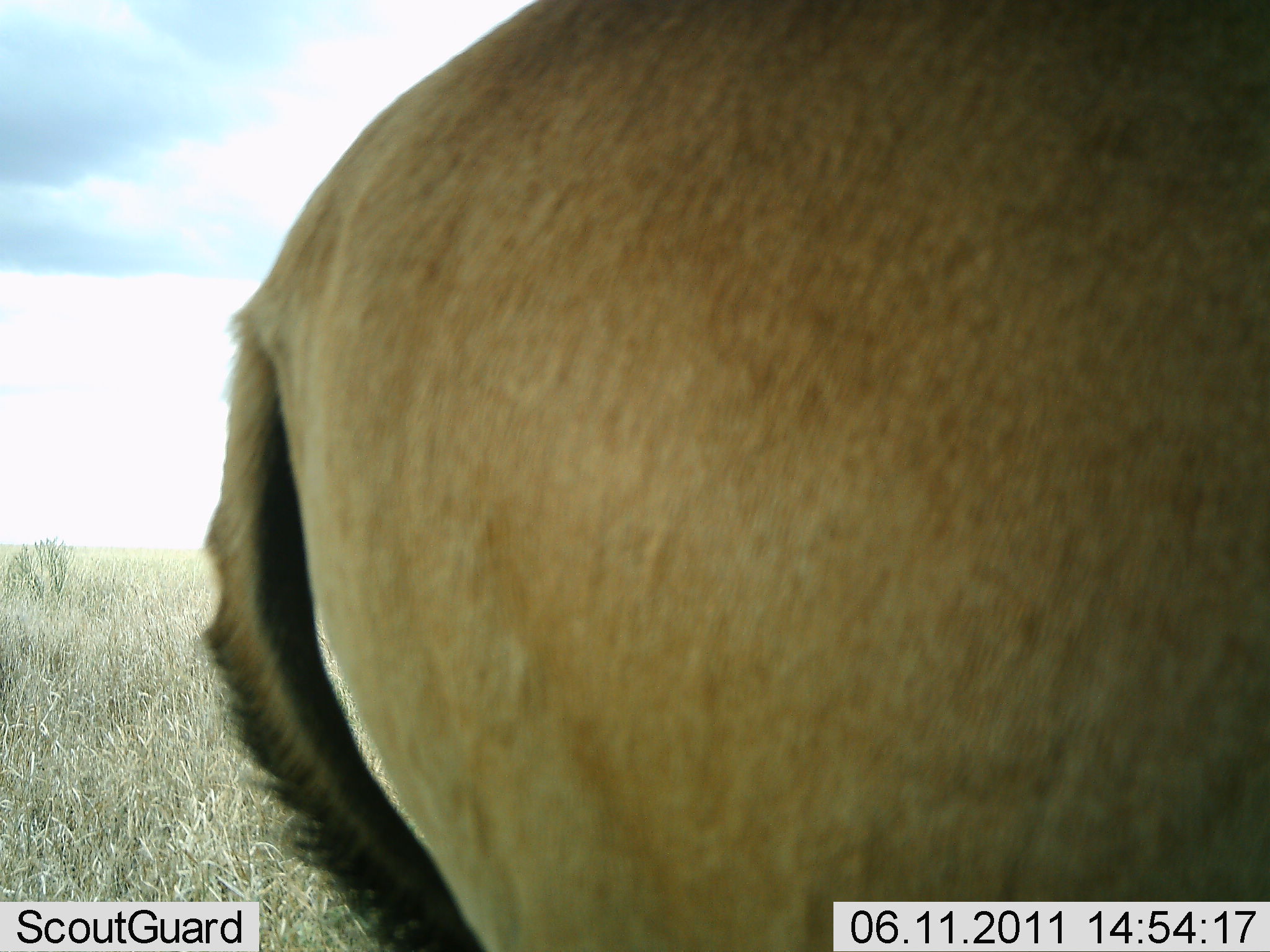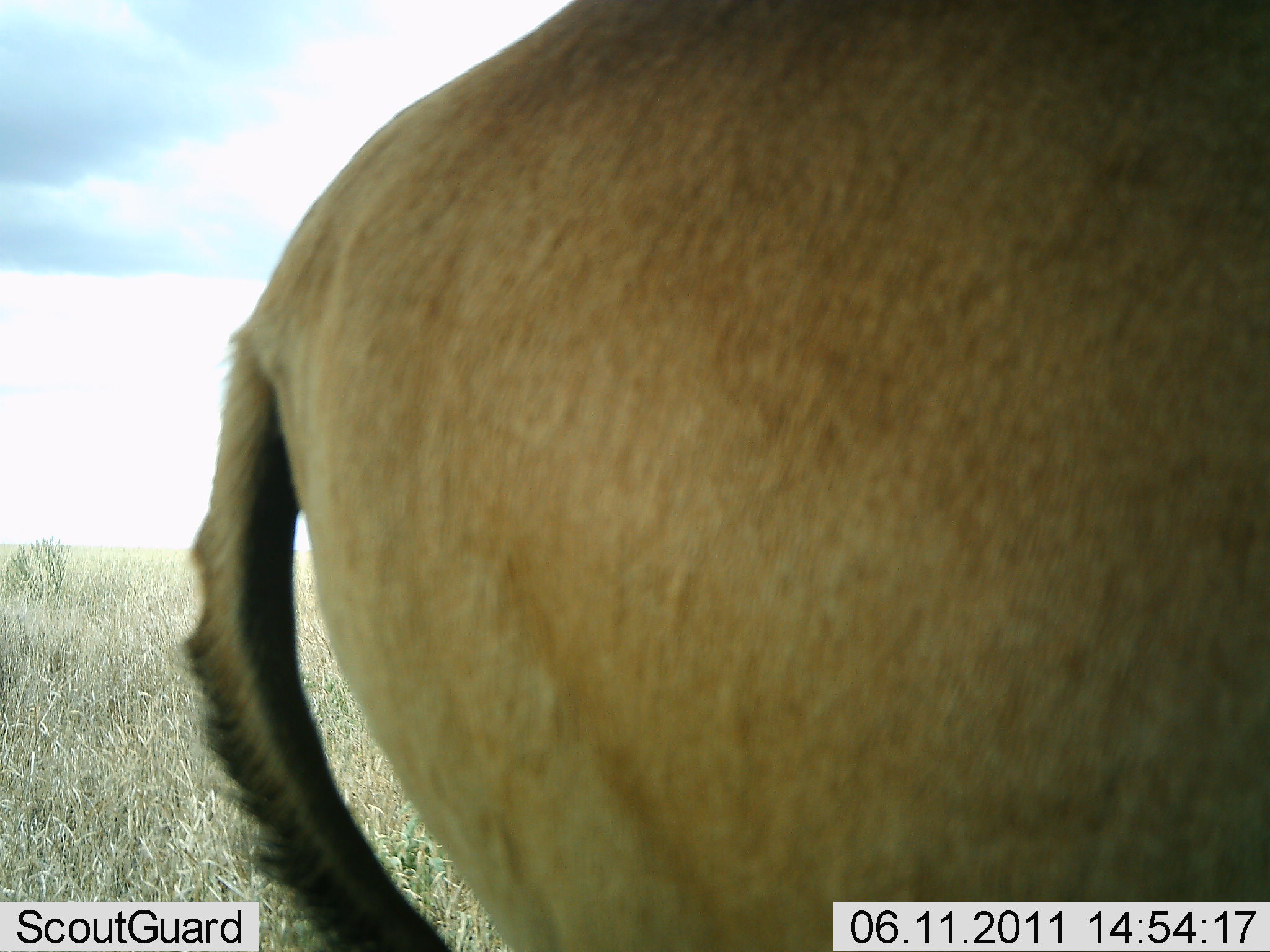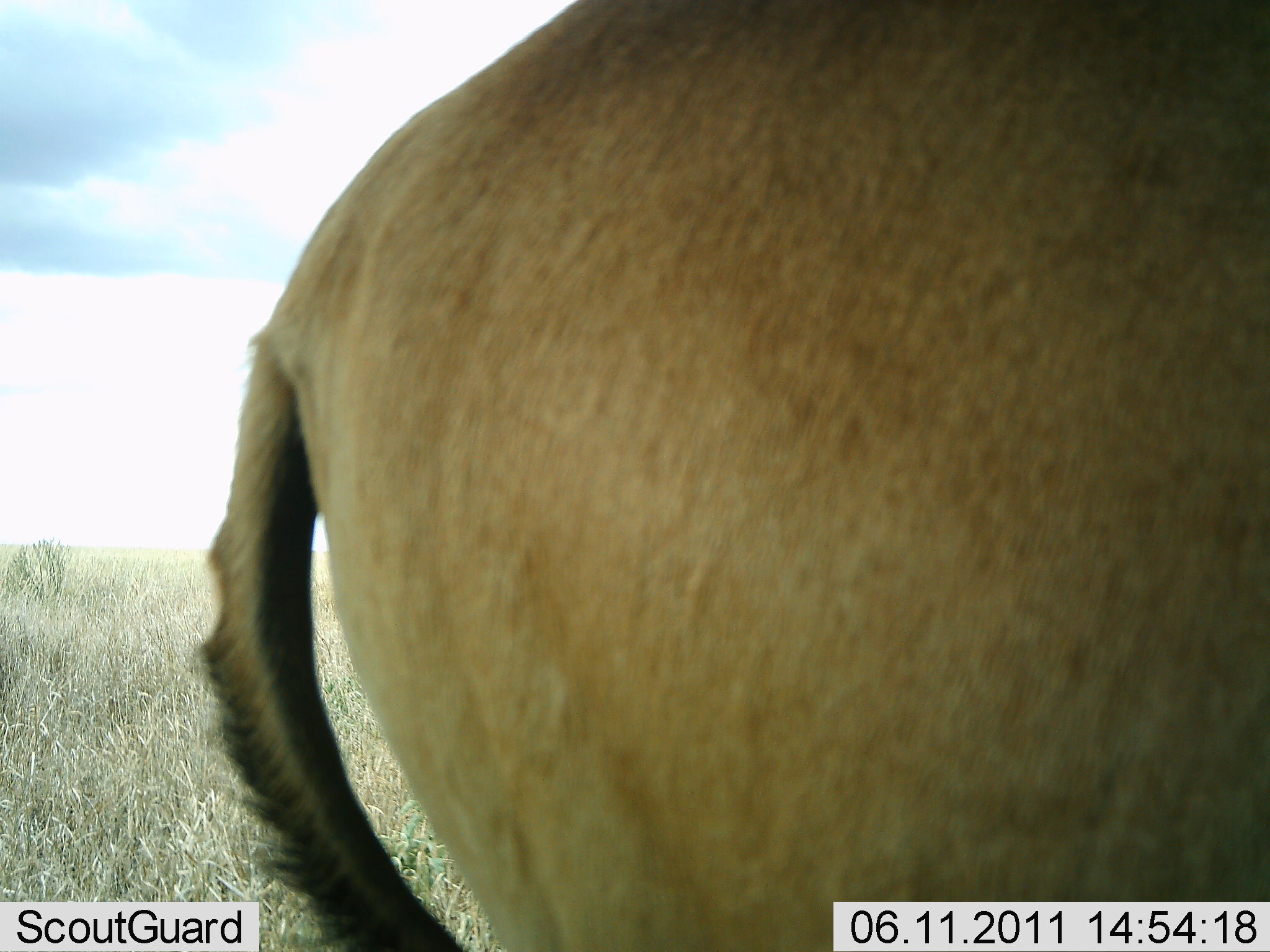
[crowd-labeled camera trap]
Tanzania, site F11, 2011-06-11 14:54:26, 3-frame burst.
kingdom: Animalia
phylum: Chordata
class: Mammalia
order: Artiodactyla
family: Bovidae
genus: Alcelaphus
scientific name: Alcelaphus buselaphus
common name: hartebeest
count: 1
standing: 100%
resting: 0%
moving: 0%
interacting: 0%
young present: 0%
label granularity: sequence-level